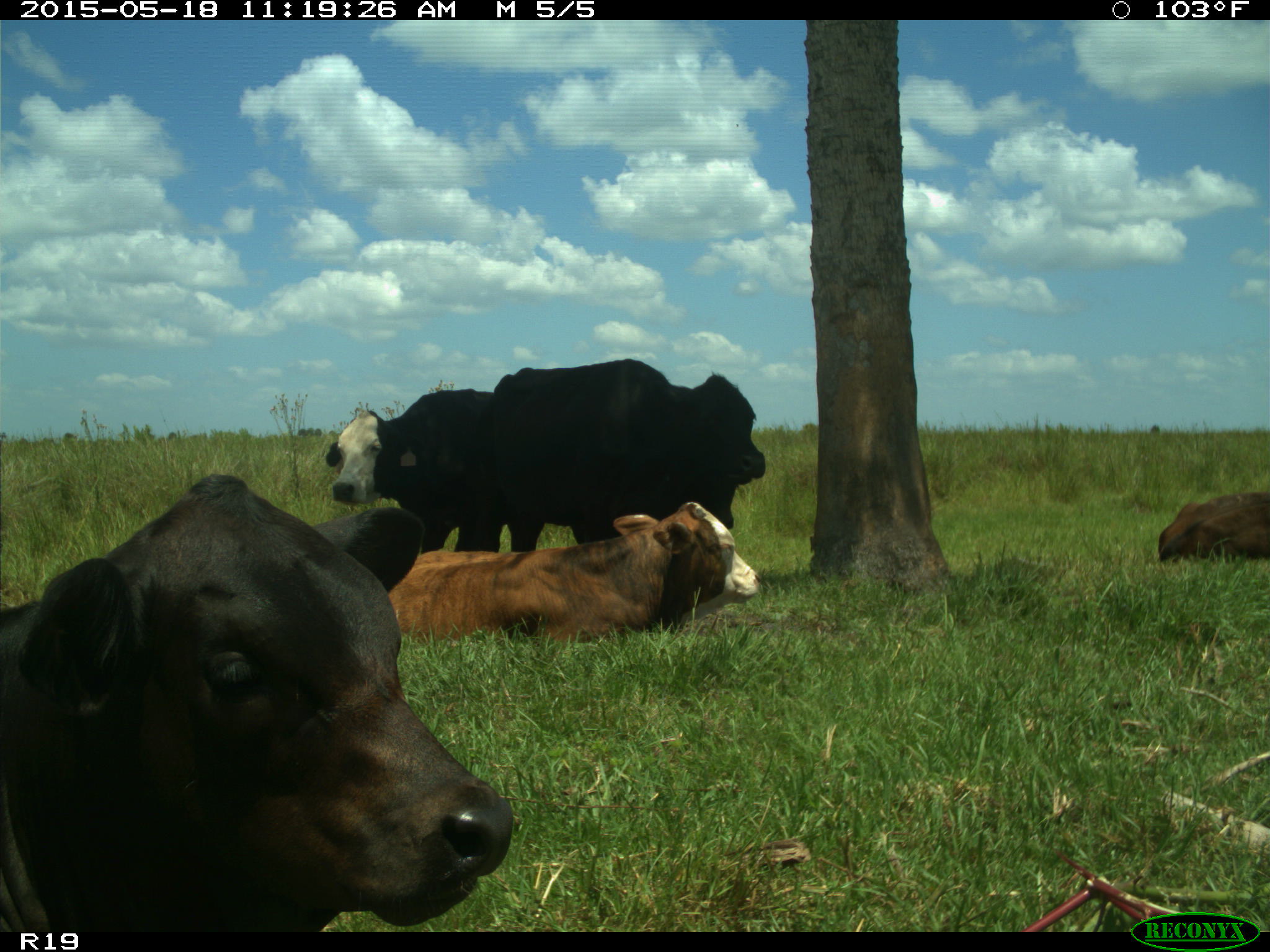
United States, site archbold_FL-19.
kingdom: Animalia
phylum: Chordata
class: Mammalia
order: Artiodactyla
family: Bovidae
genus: Bos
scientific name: Bos taurus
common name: domestic cow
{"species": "Bos taurus (domestic cow)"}